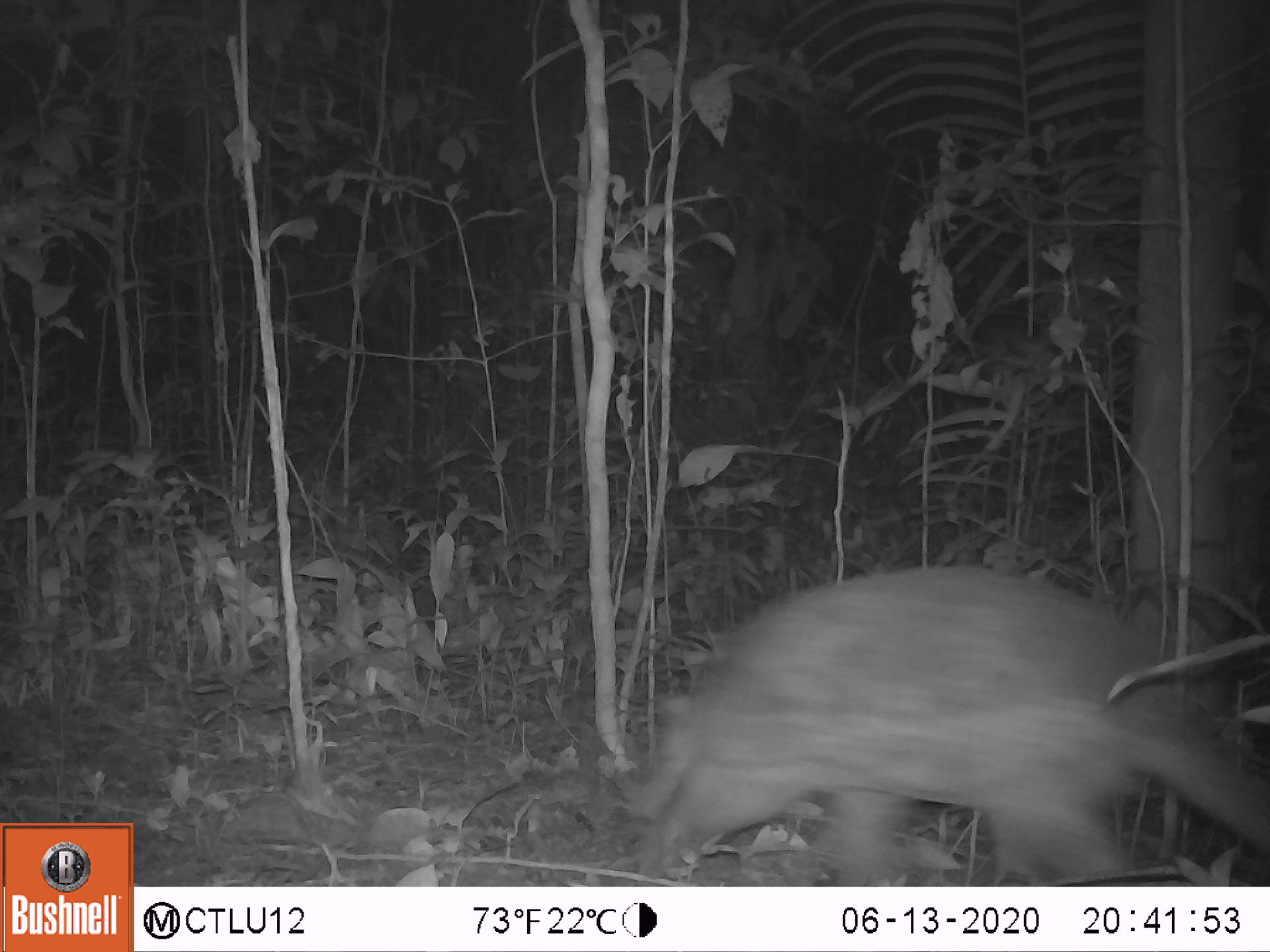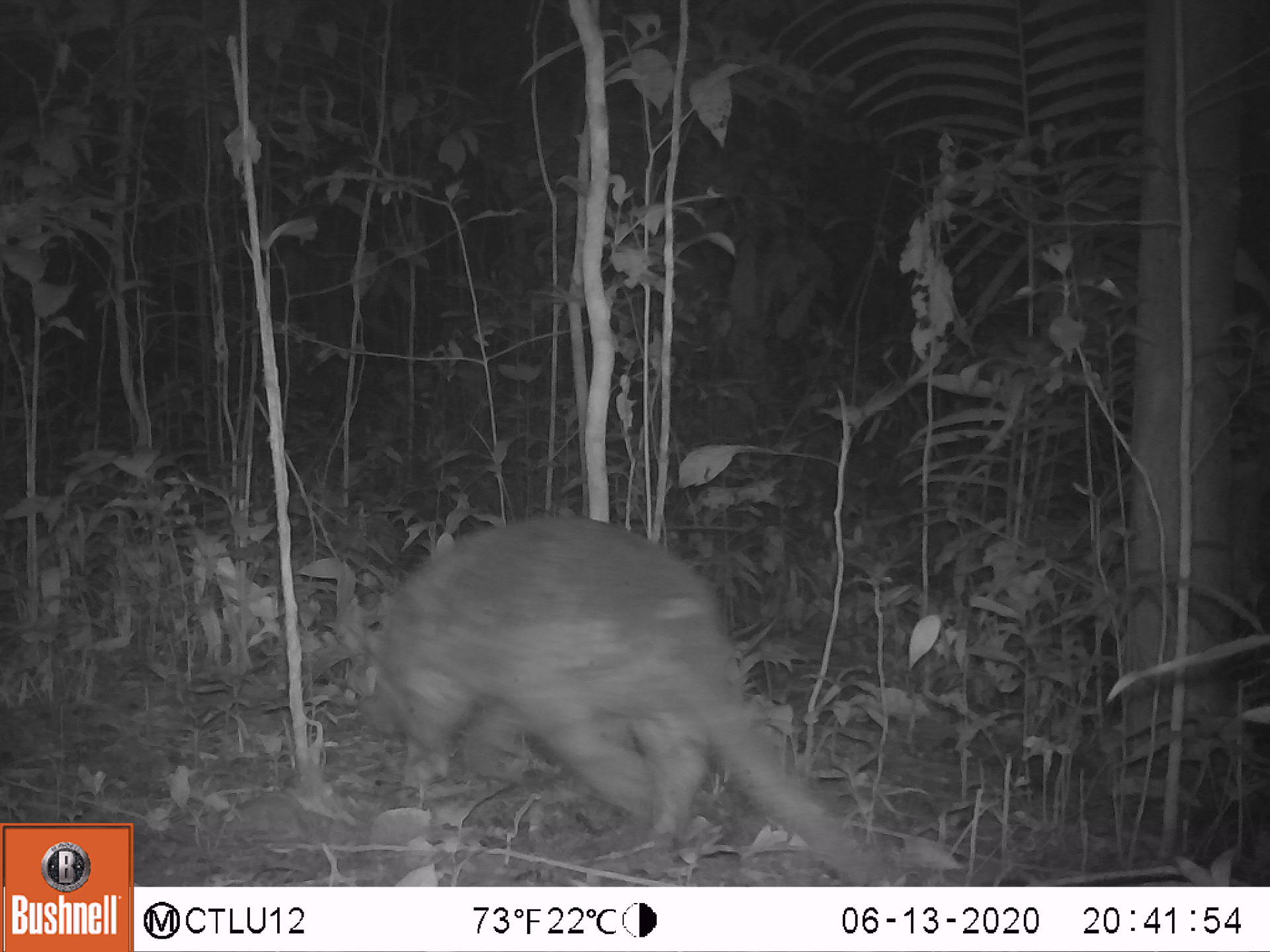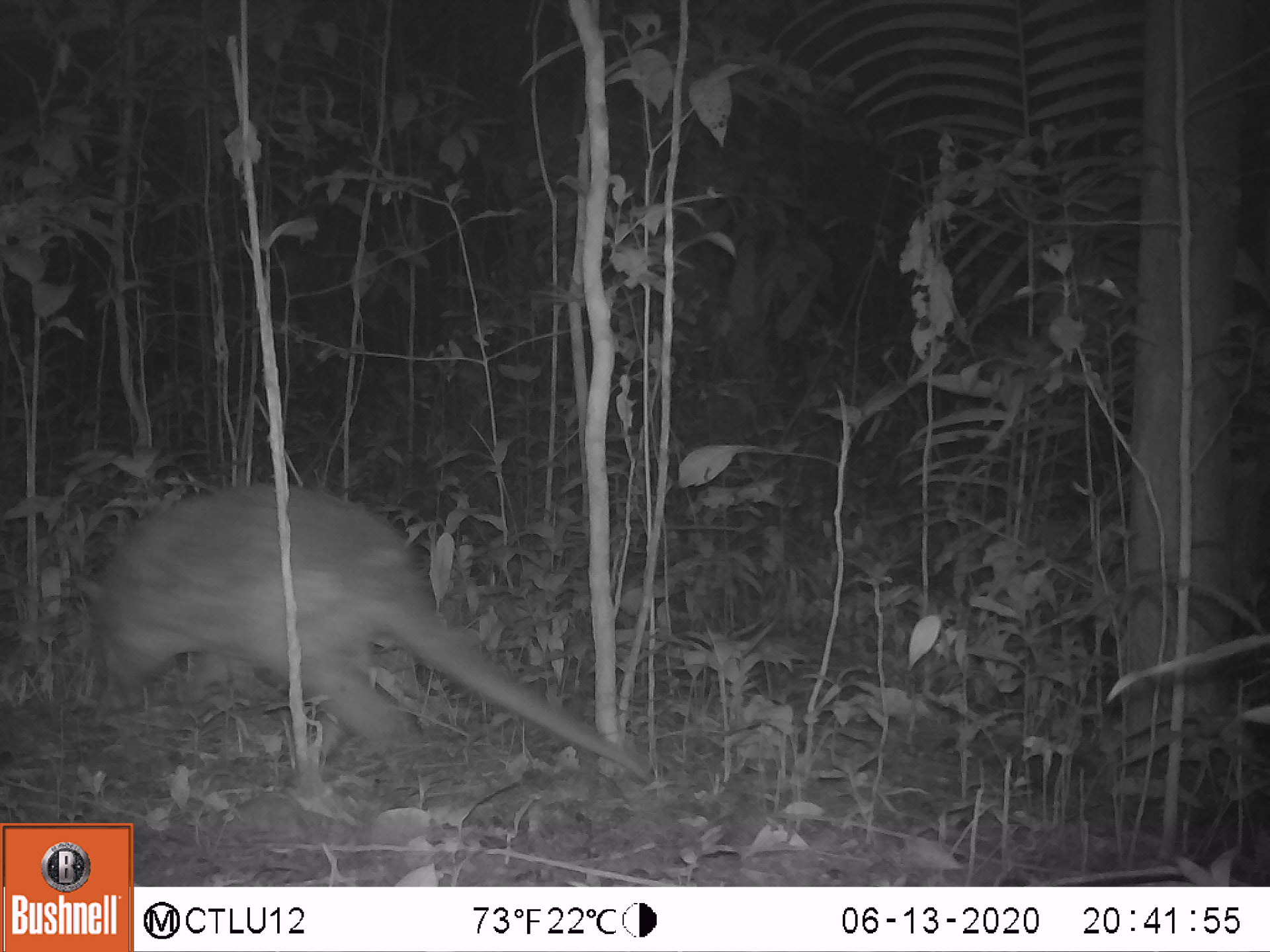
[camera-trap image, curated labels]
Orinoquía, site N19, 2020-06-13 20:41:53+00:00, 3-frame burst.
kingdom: Animalia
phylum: Chordata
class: Mammalia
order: Cingulata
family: Chlamyphoridae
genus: Priodontes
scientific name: Priodontes maximus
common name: giant armadillo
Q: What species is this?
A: Giant armadillo (Priodontes maximus).